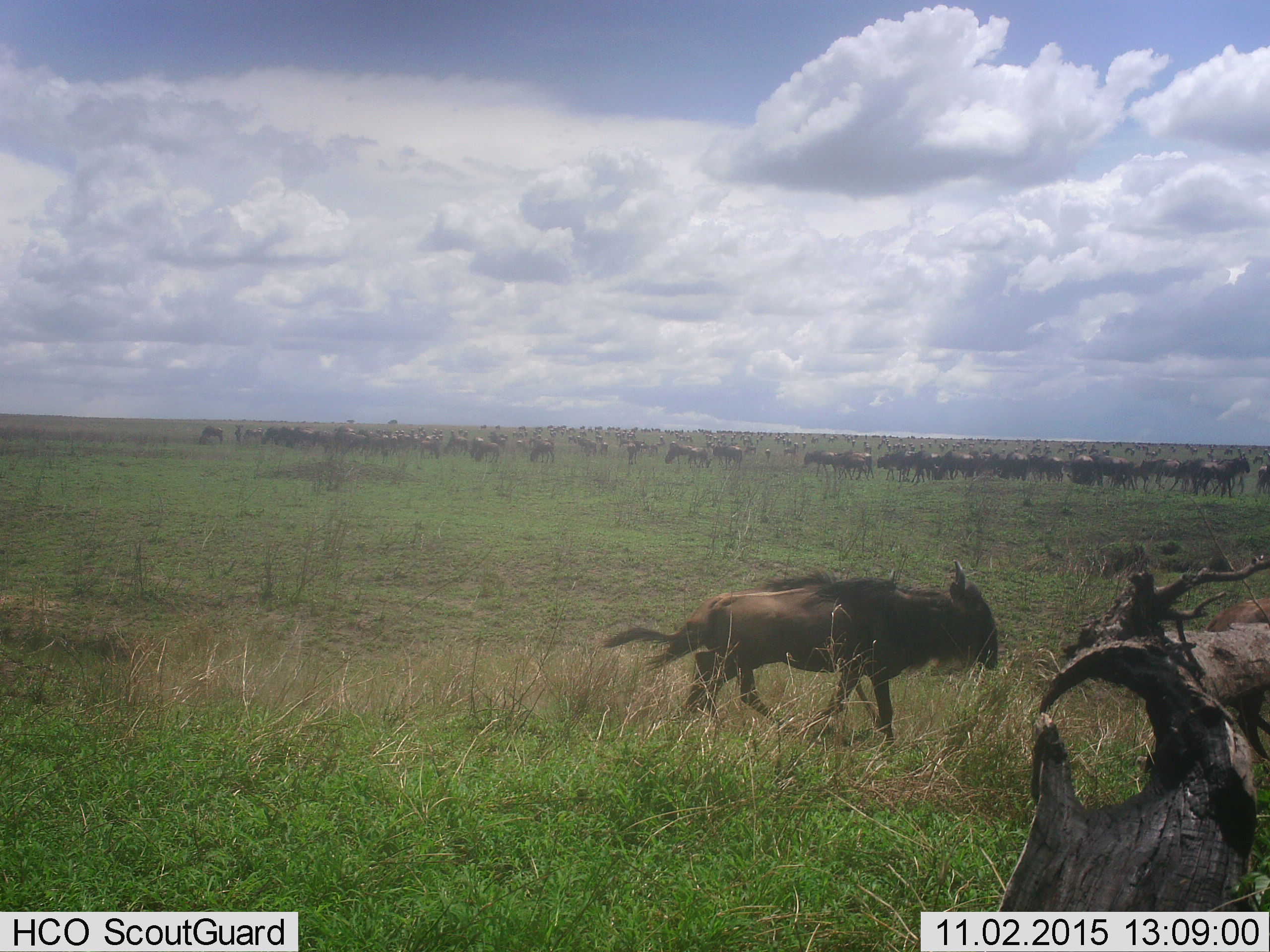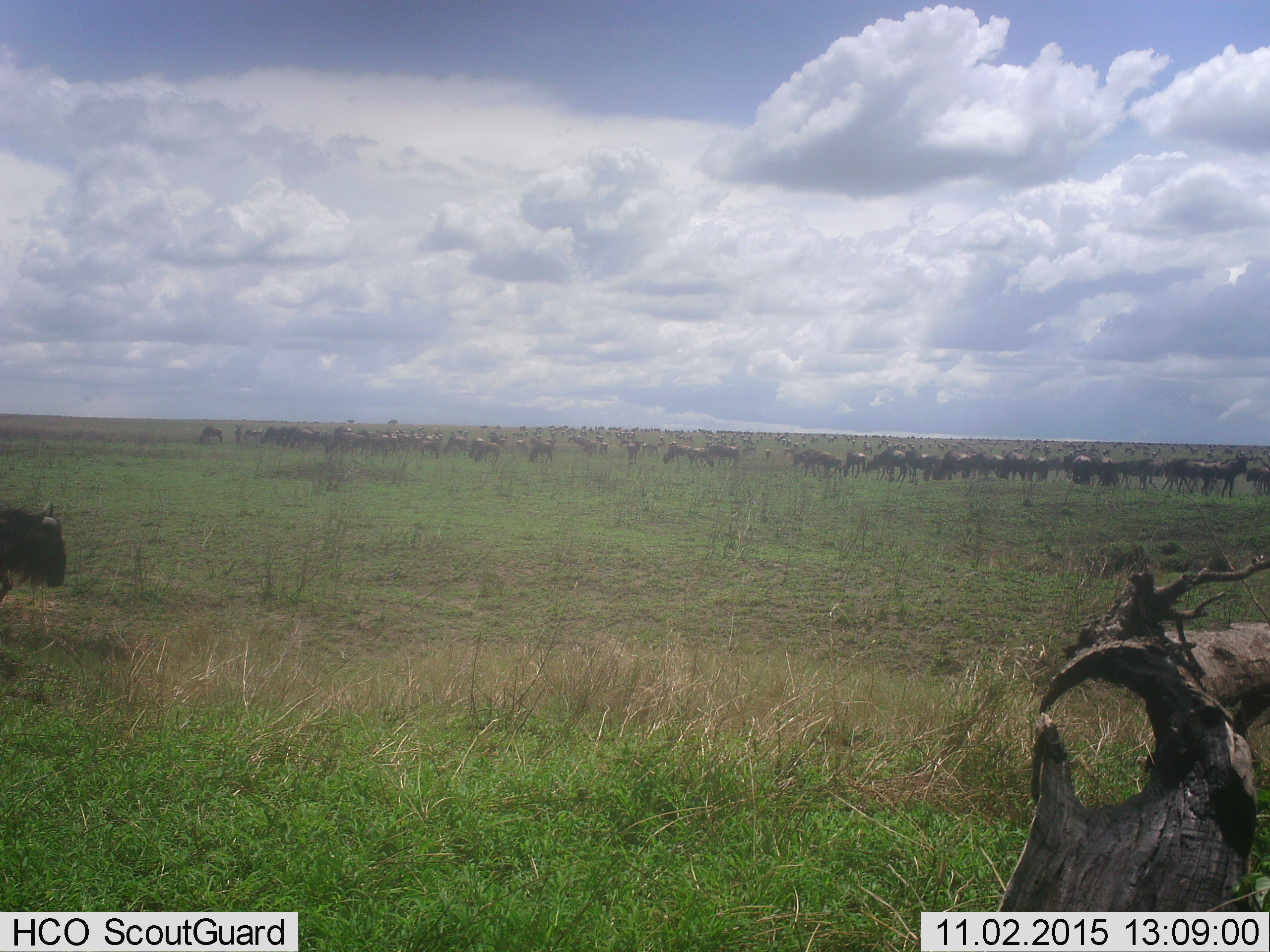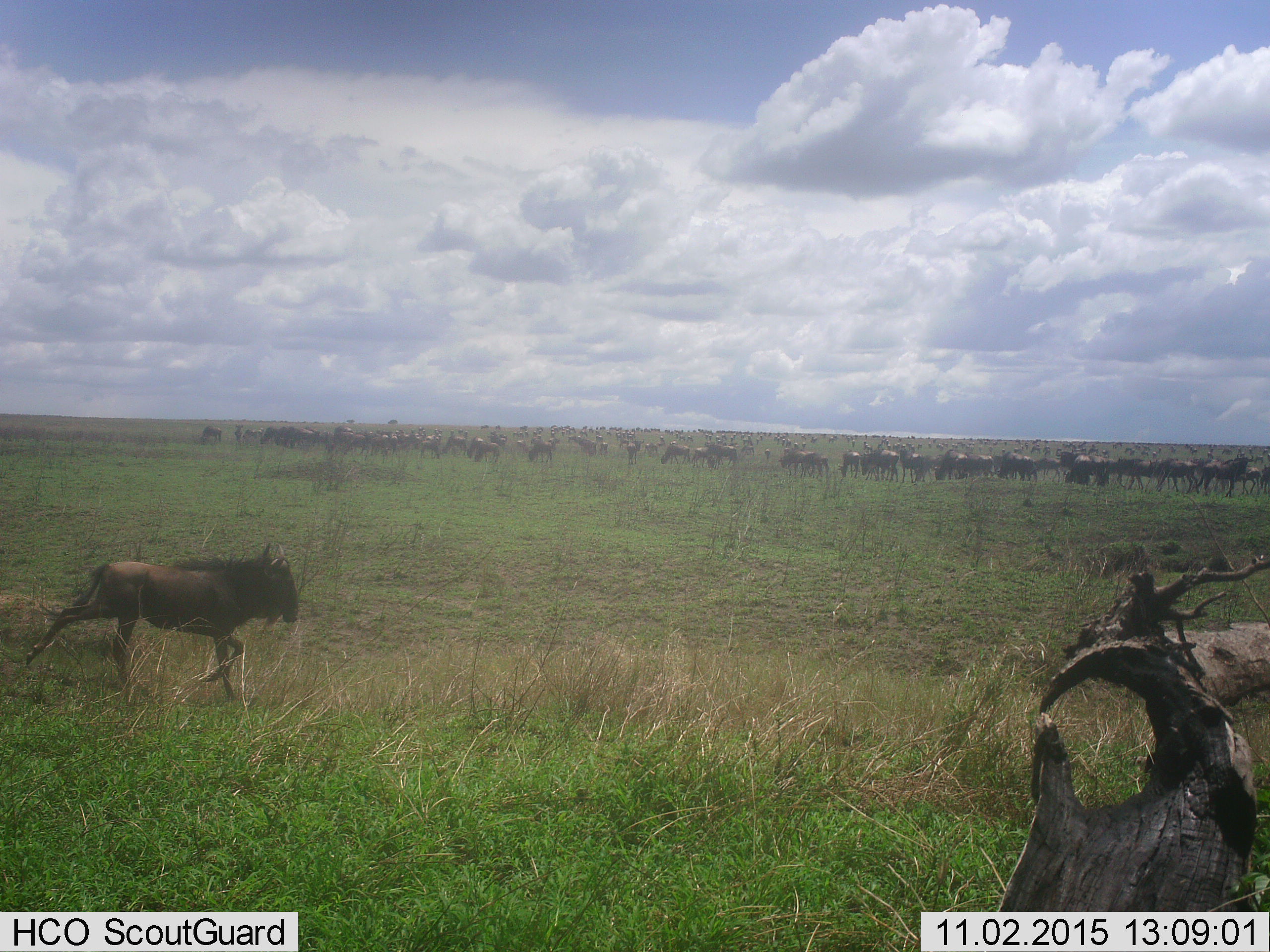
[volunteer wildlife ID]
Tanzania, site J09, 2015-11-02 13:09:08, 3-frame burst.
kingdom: Animalia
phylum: Chordata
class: Mammalia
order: Artiodactyla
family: Bovidae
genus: Connochaetes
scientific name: Connochaetes taurinus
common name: blue wildebeest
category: wildebeest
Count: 51+.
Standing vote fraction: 56%.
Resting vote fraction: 11%.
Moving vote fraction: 78%.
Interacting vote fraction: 22%.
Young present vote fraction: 22%.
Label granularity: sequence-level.